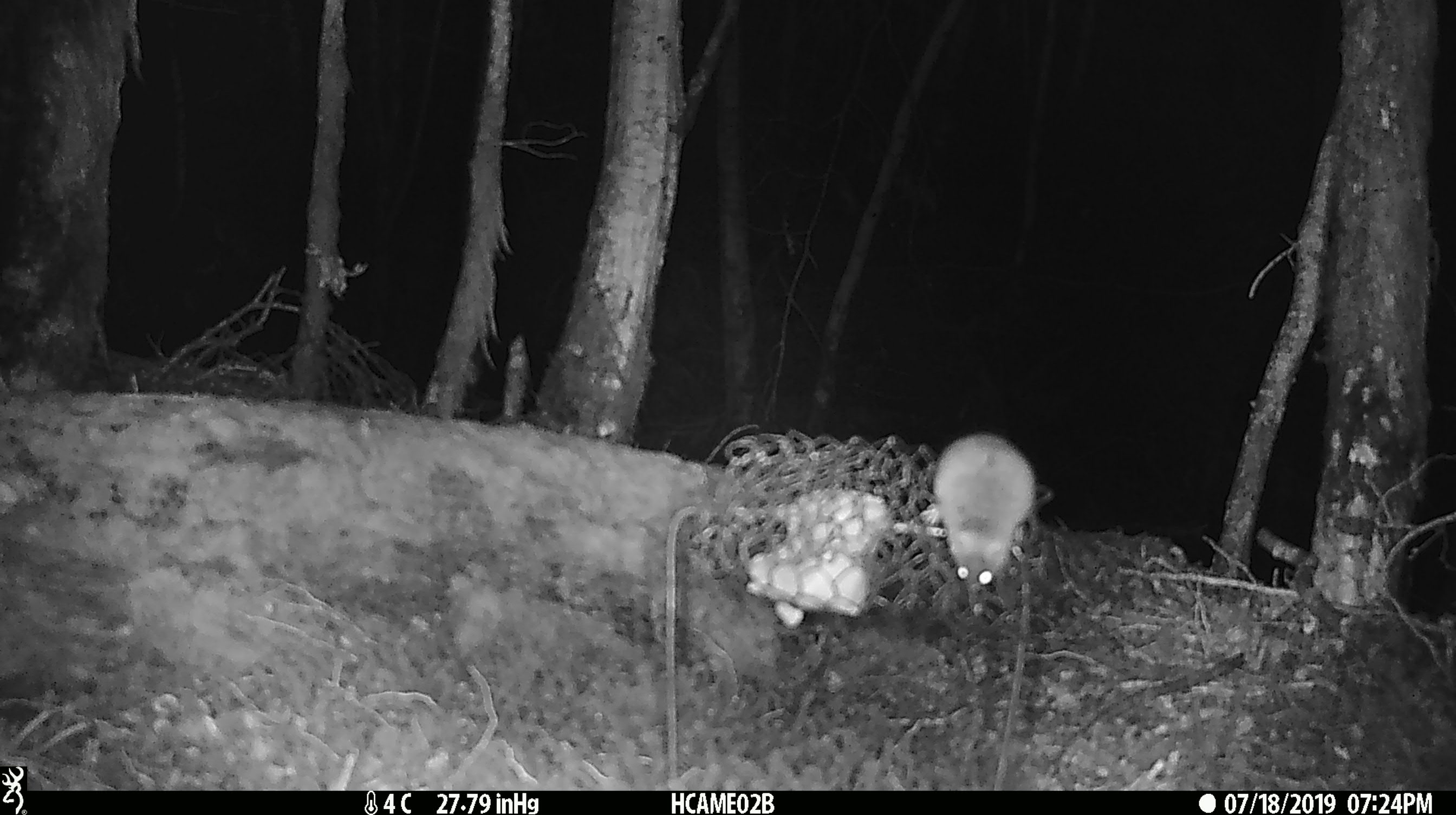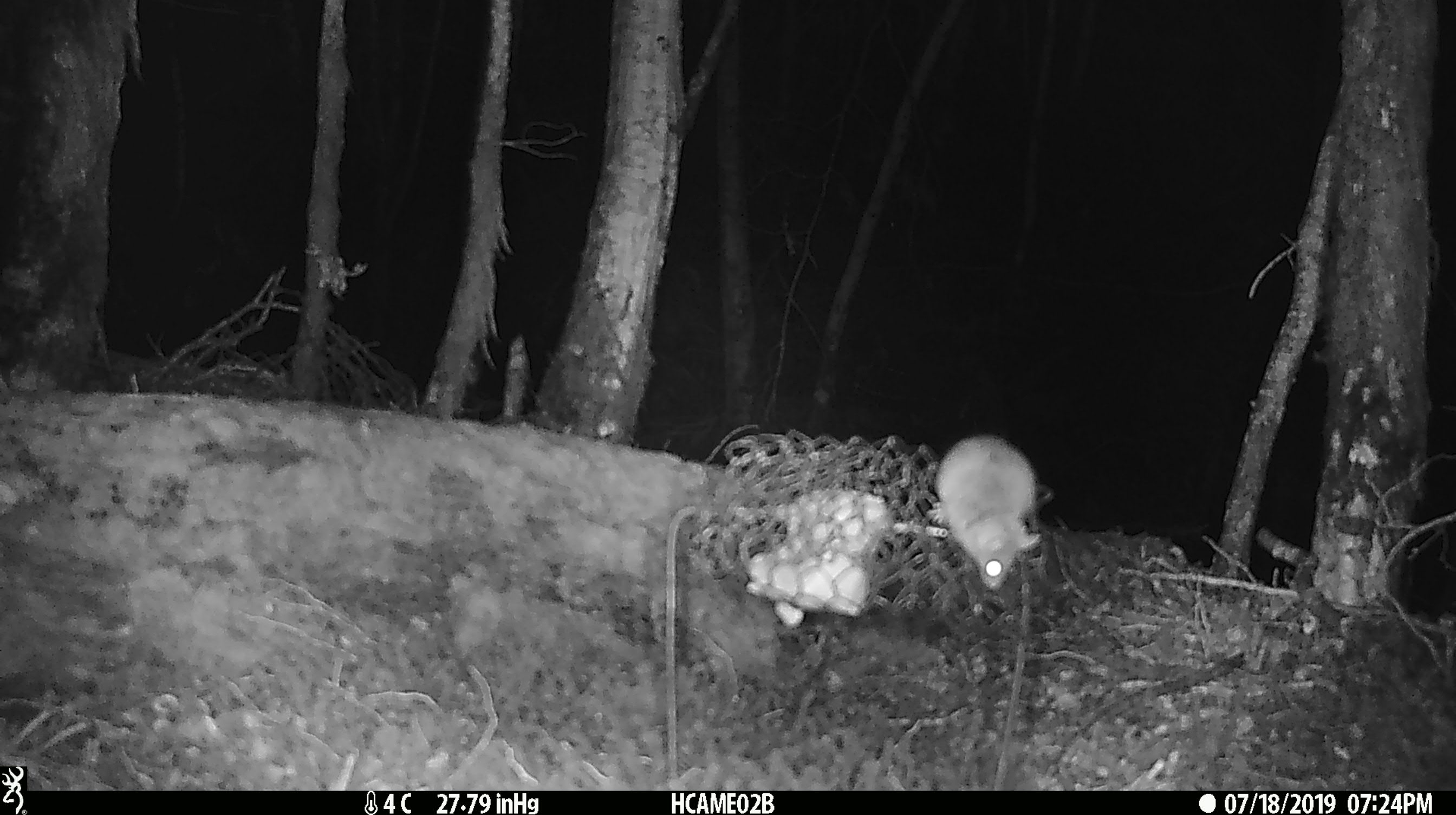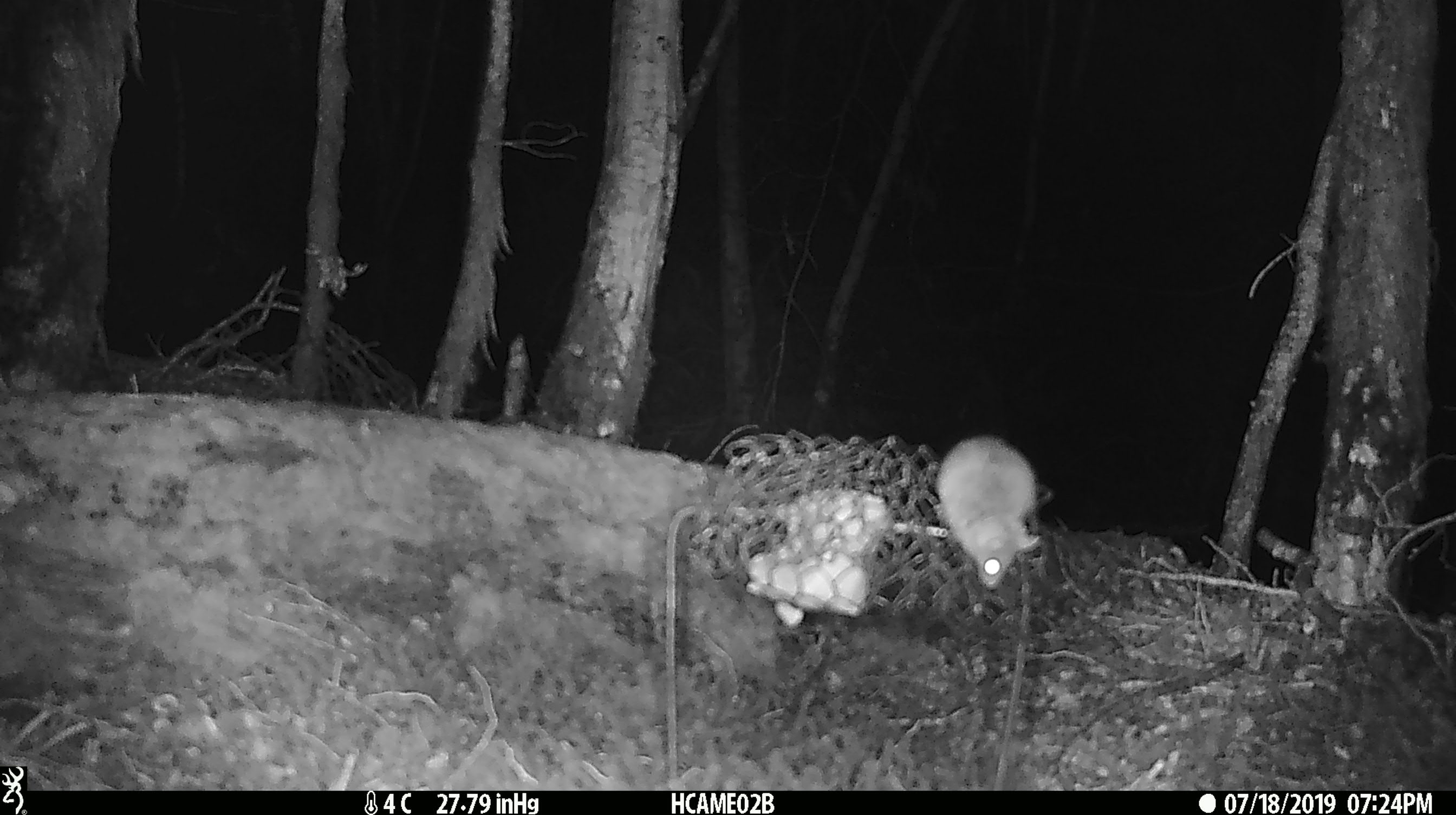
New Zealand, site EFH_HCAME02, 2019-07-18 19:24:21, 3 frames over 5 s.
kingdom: Animalia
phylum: Chordata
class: Mammalia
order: Rodentia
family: Muridae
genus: Mus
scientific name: Mus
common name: mouse